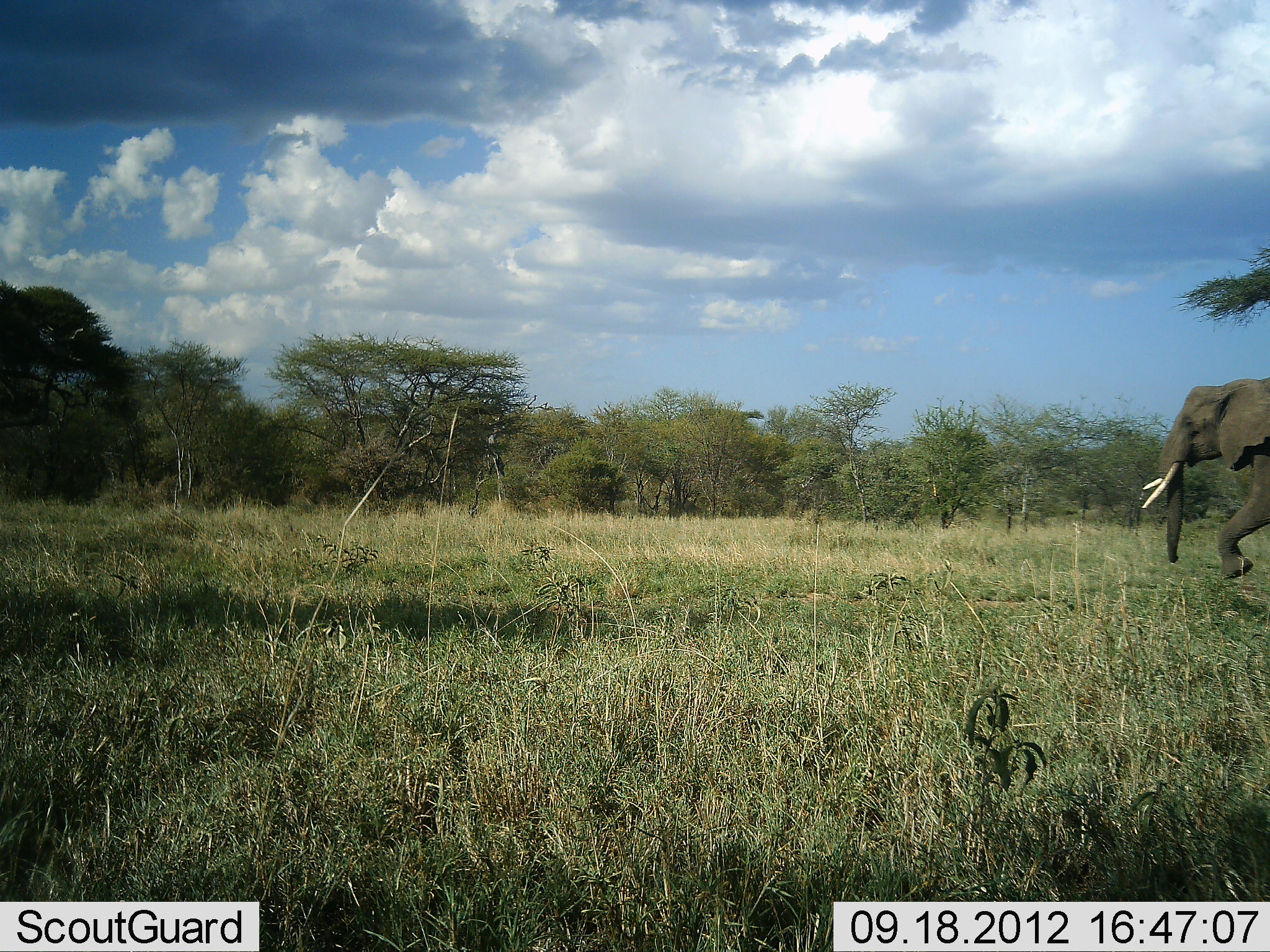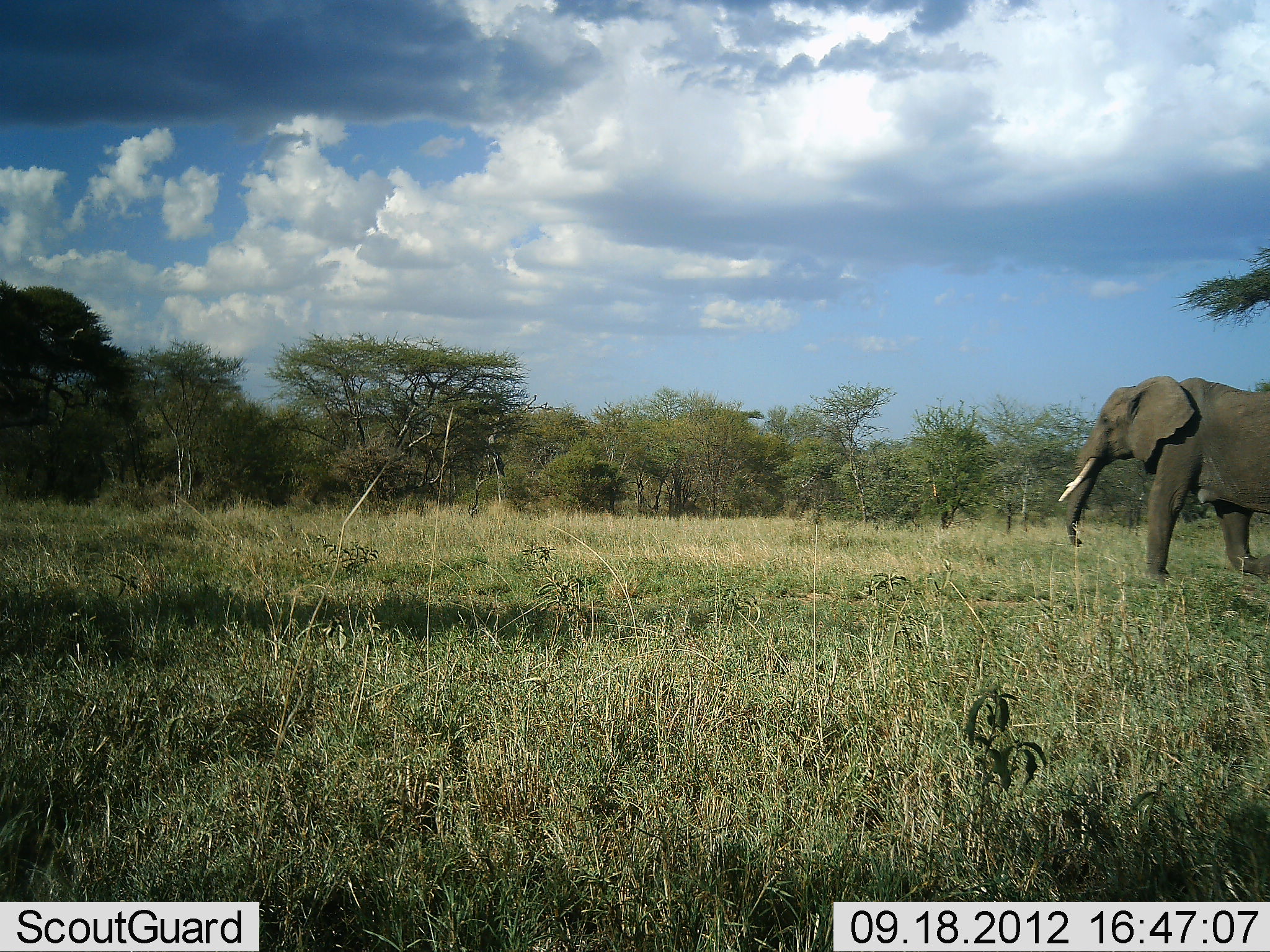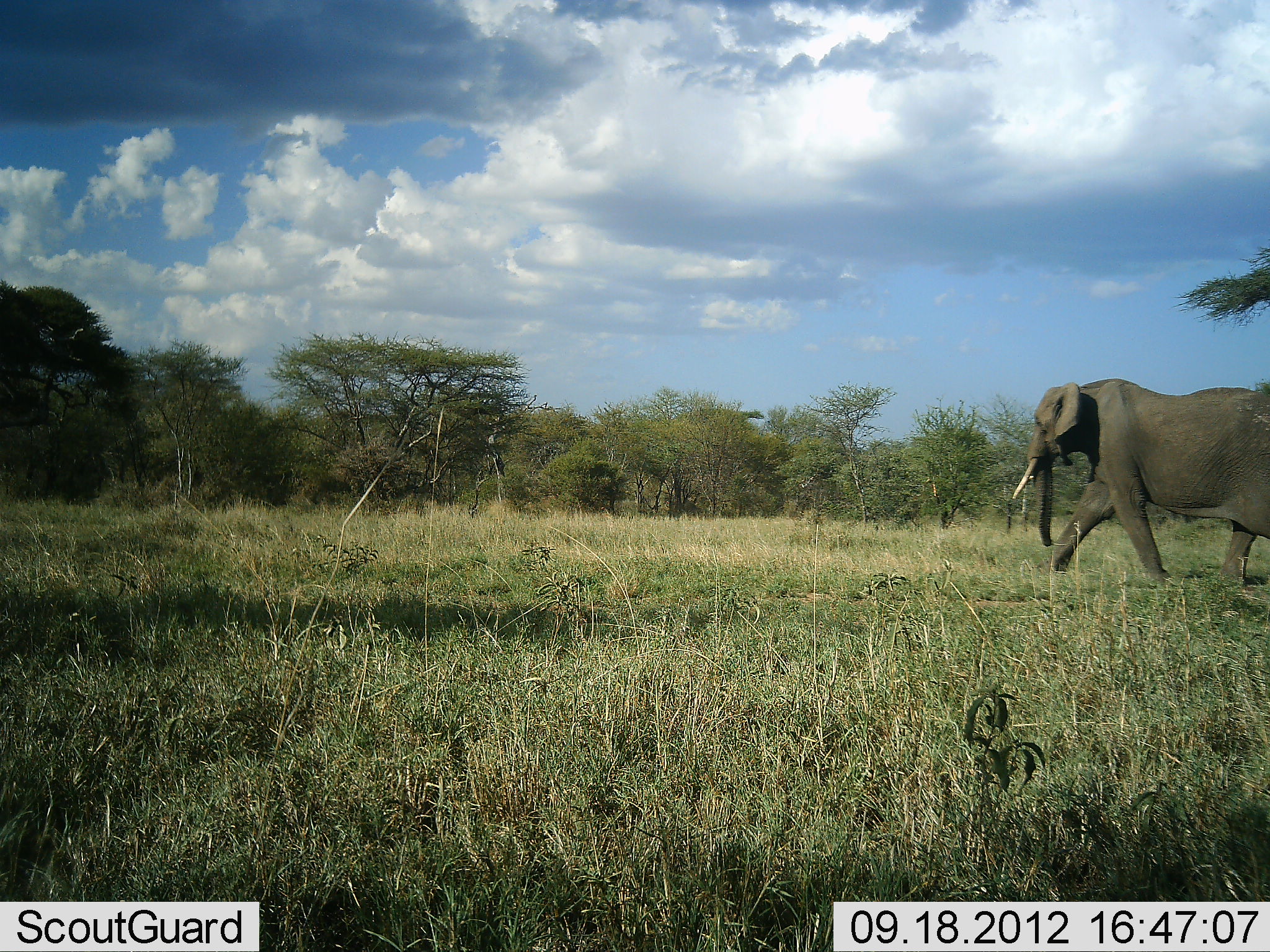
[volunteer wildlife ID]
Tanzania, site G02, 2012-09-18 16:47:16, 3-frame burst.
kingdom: Animalia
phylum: Chordata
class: Mammalia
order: Proboscidea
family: Elephantidae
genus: Loxodonta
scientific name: Loxodonta africana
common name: african bush elephant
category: elephant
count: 1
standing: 0%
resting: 0%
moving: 100%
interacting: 0%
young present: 0%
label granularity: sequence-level